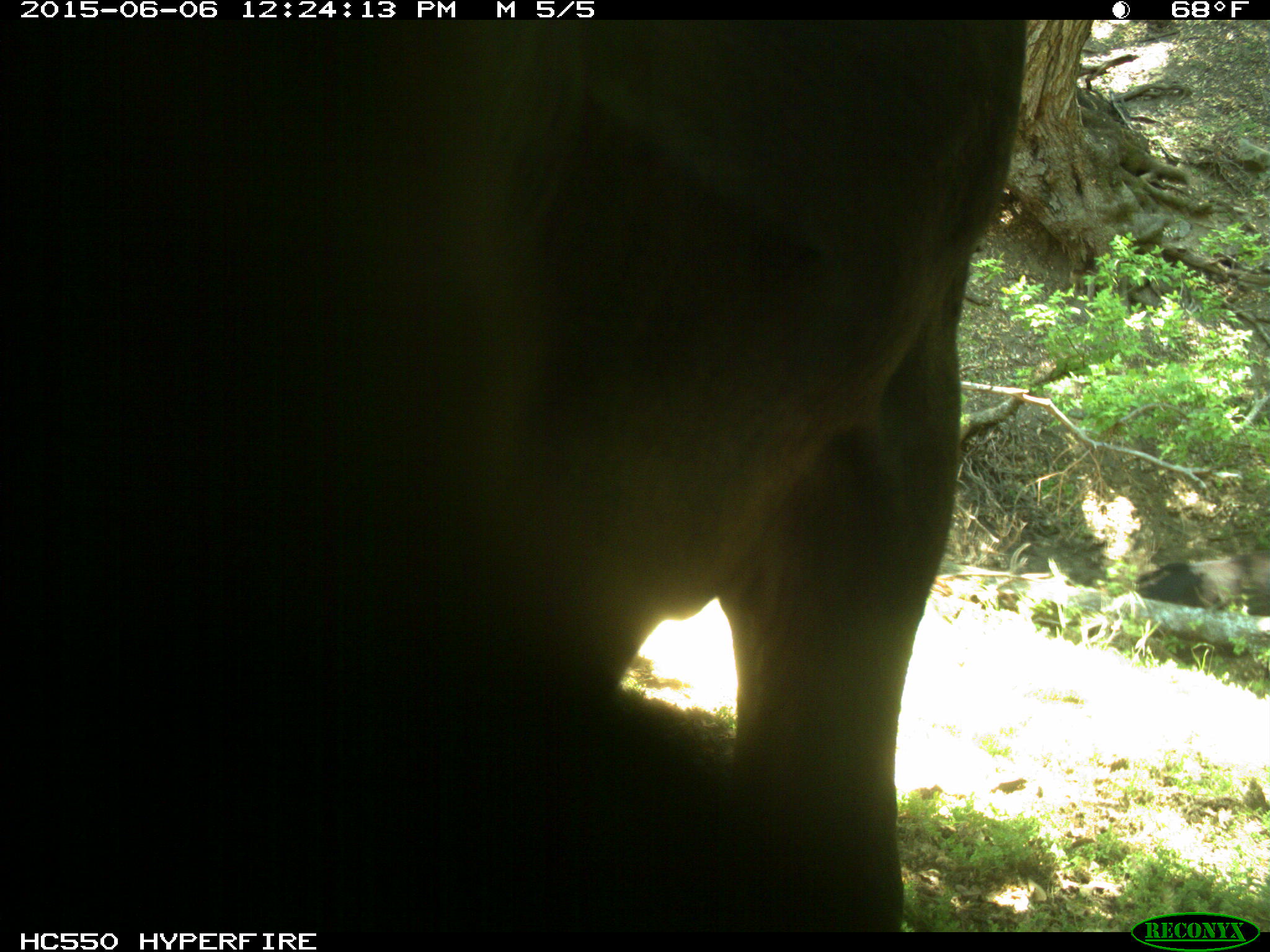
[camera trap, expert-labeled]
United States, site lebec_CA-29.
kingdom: Animalia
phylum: Chordata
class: Mammalia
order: Artiodactyla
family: Bovidae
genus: Bos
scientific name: Bos taurus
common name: domestic cow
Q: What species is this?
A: Bos taurus (domestic cow).